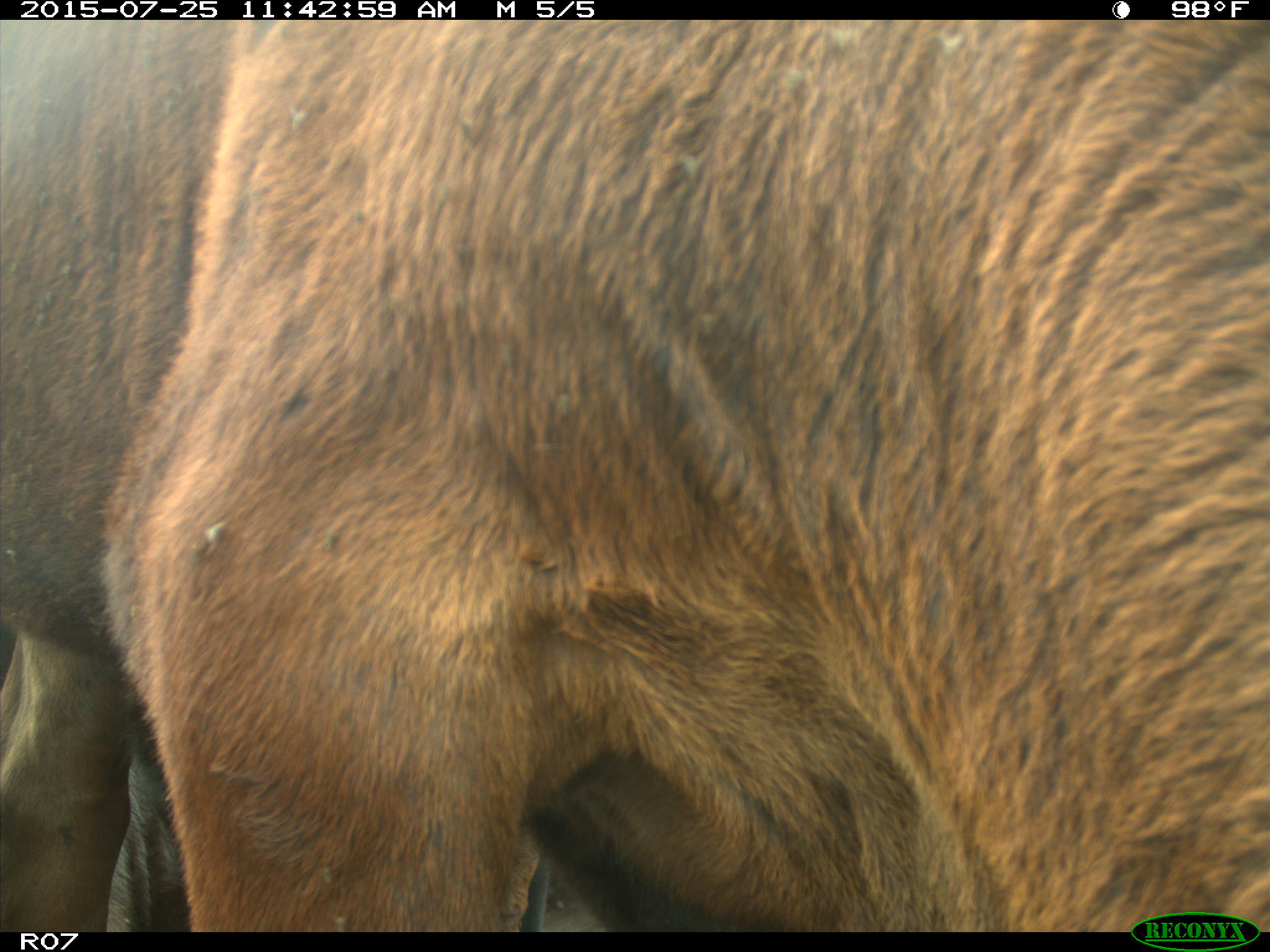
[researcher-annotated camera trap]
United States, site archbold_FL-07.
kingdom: Animalia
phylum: Chordata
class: Mammalia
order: Artiodactyla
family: Bovidae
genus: Bos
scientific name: Bos taurus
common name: domestic cow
Bos taurus (domestic cow).